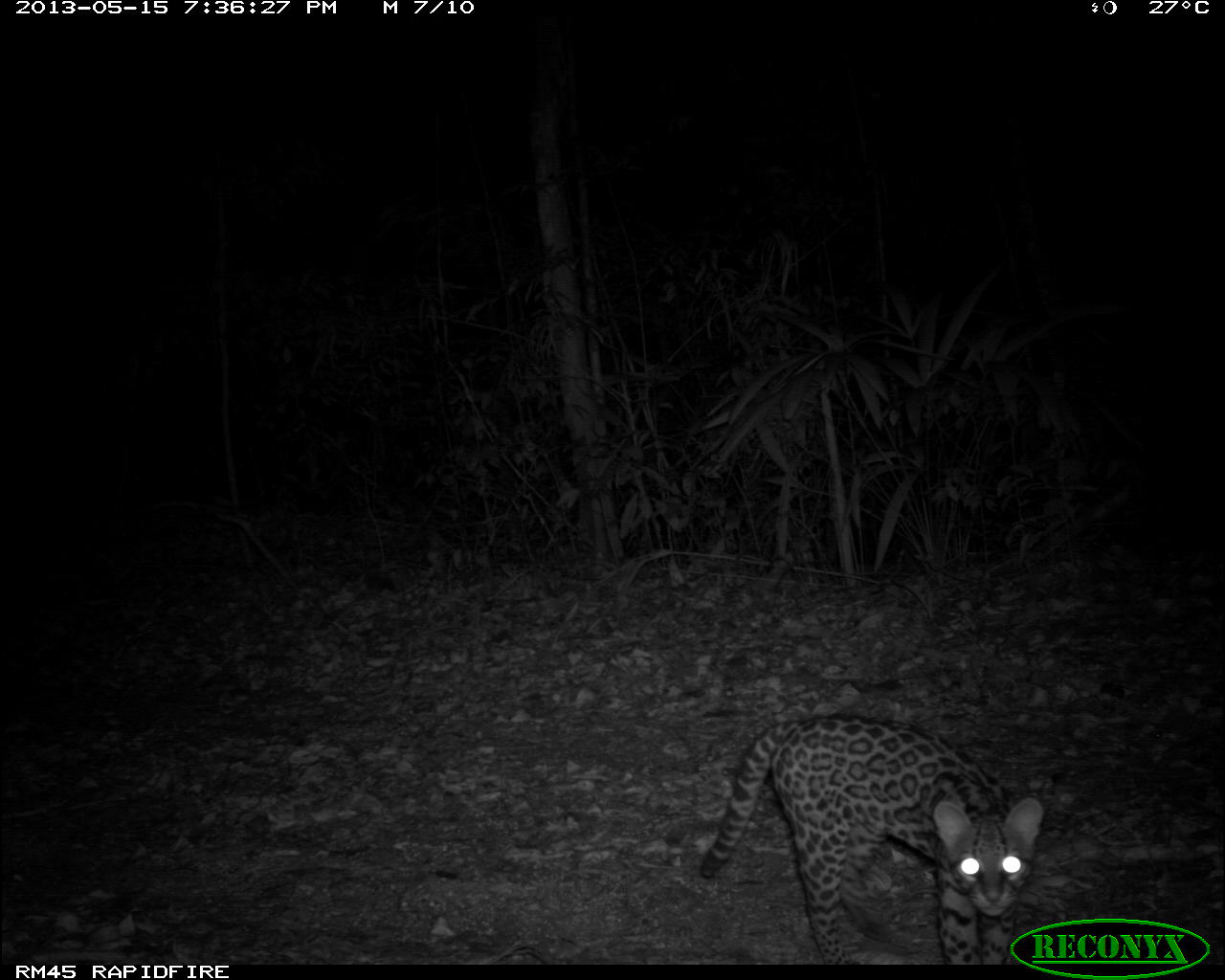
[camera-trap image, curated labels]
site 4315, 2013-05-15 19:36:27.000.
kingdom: Animalia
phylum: Chordata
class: Mammalia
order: Carnivora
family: Felidae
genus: Leopardus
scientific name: Leopardus pardalis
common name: ocelot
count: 1